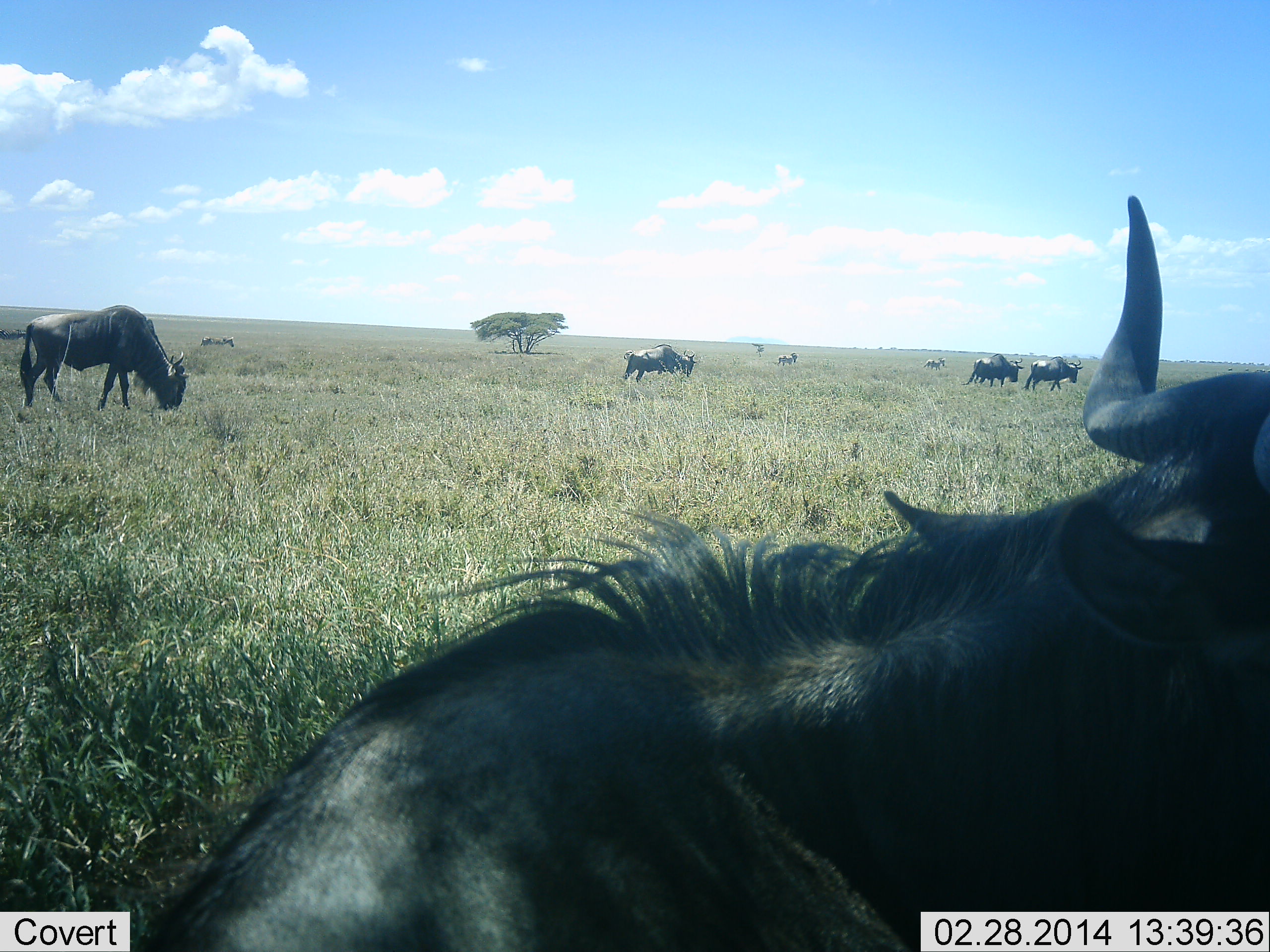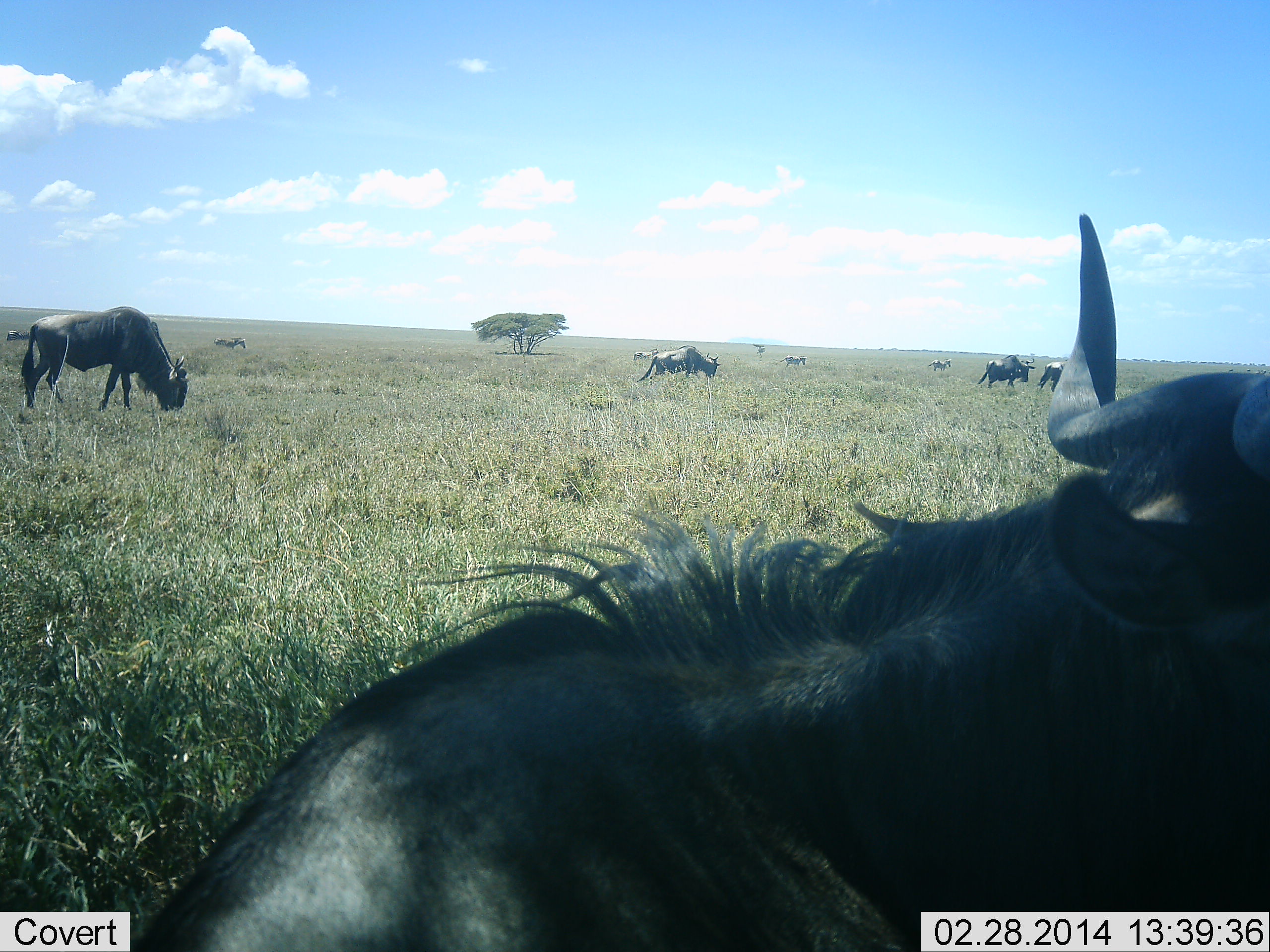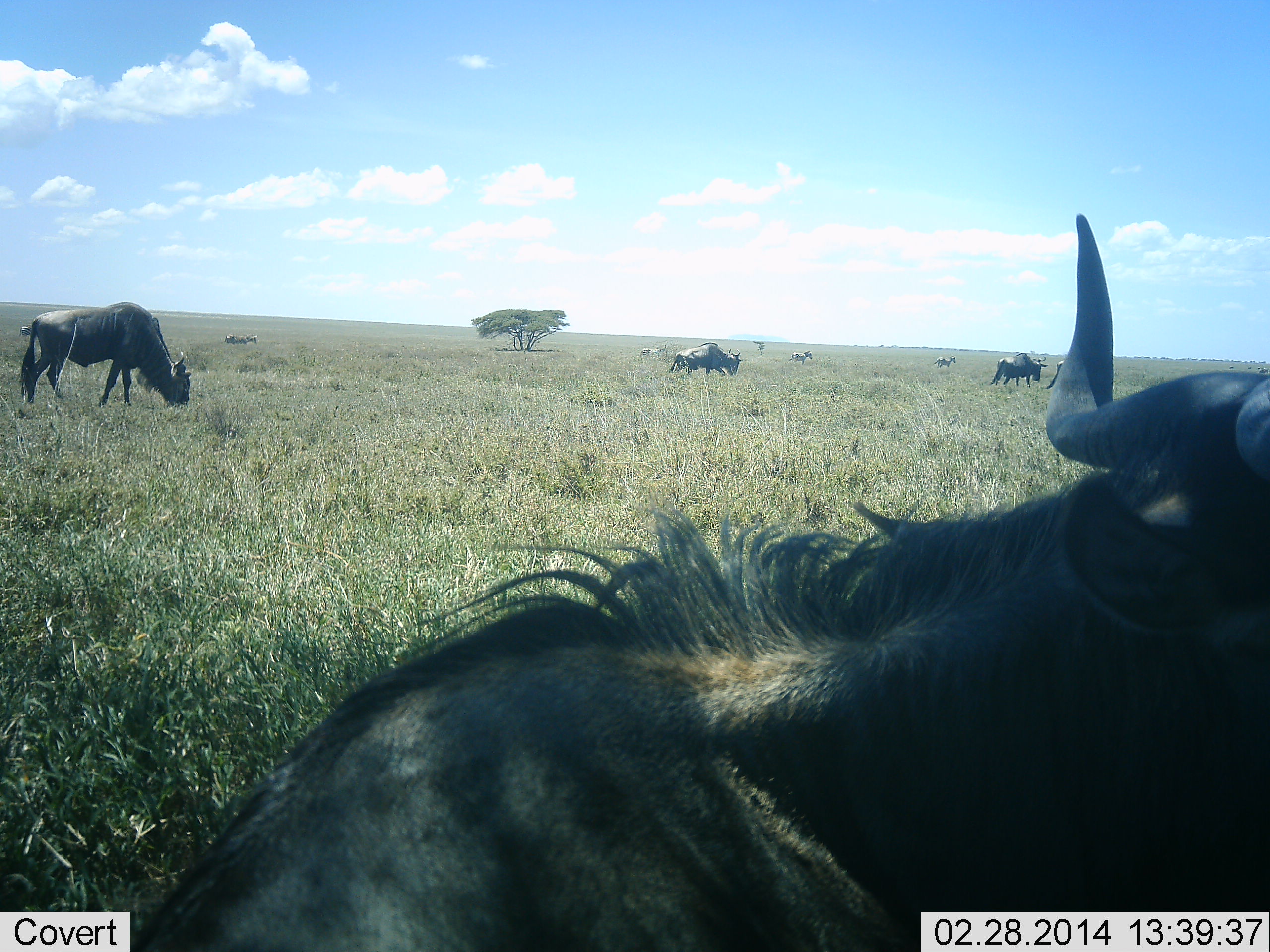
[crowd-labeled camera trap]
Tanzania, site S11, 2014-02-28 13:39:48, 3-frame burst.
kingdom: Animalia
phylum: Chordata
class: Mammalia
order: Artiodactyla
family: Bovidae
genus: Connochaetes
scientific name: Connochaetes taurinus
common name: blue wildebeest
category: wildebeest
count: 8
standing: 50%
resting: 75%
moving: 58%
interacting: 0%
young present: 0%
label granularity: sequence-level